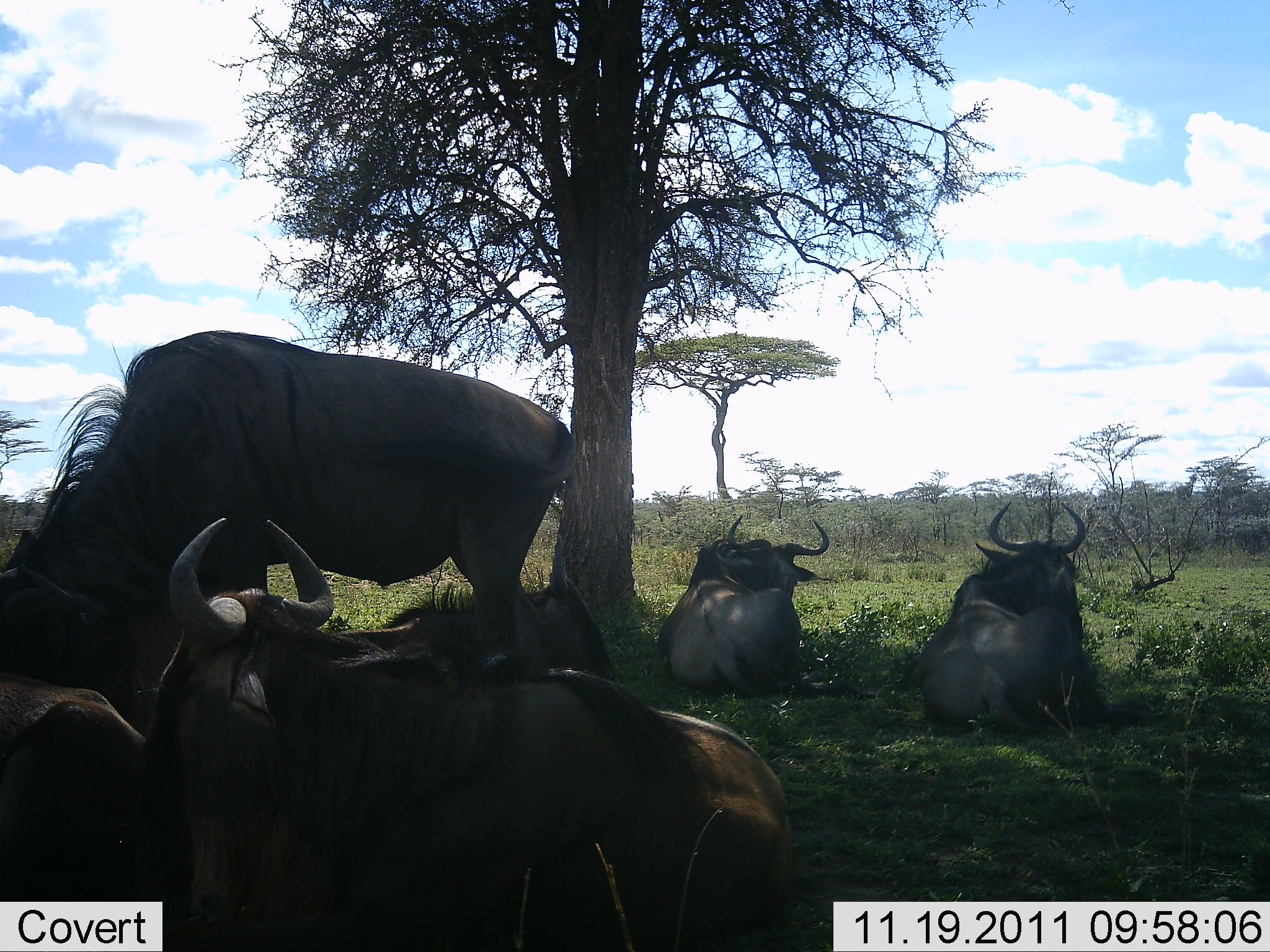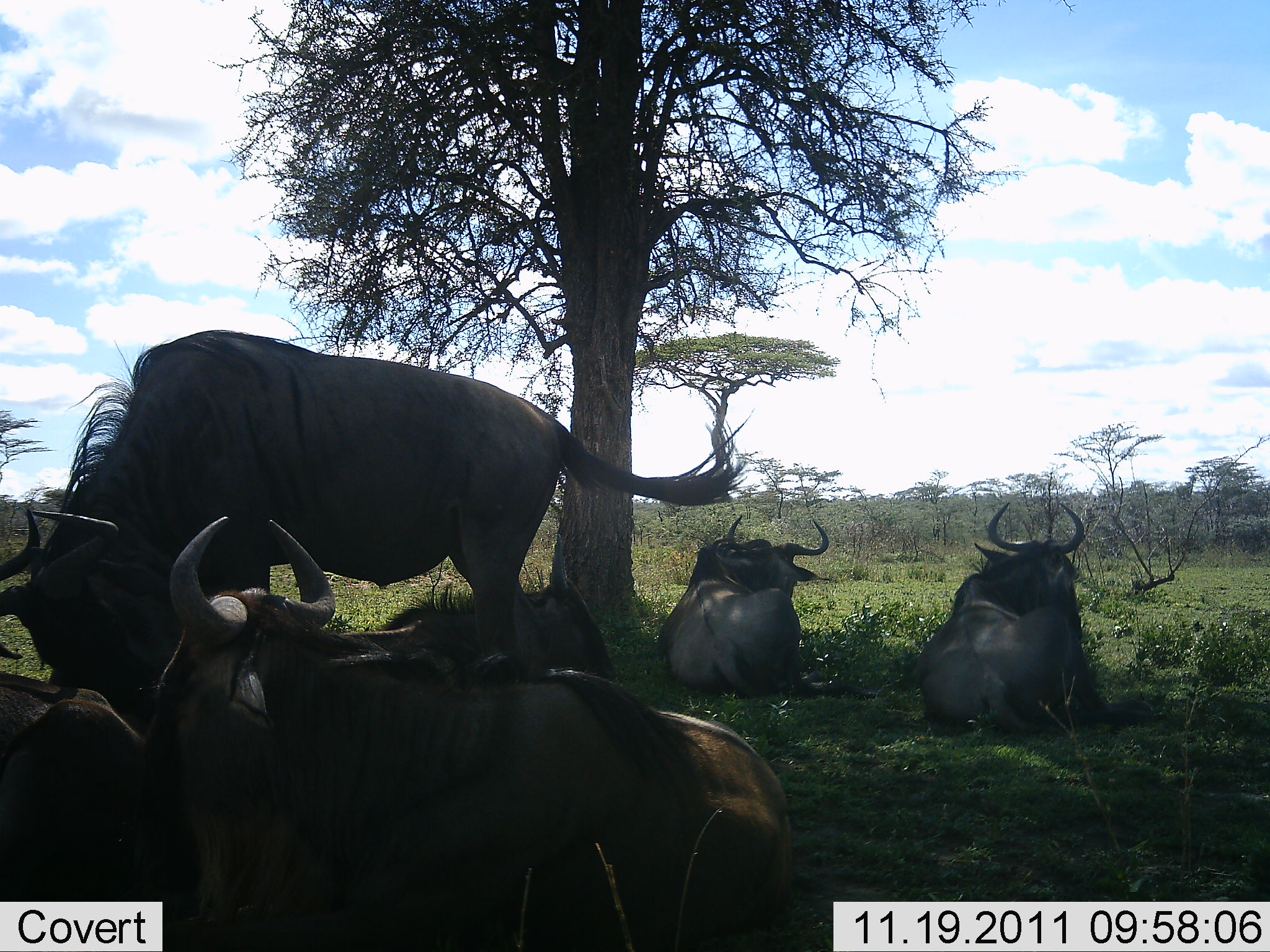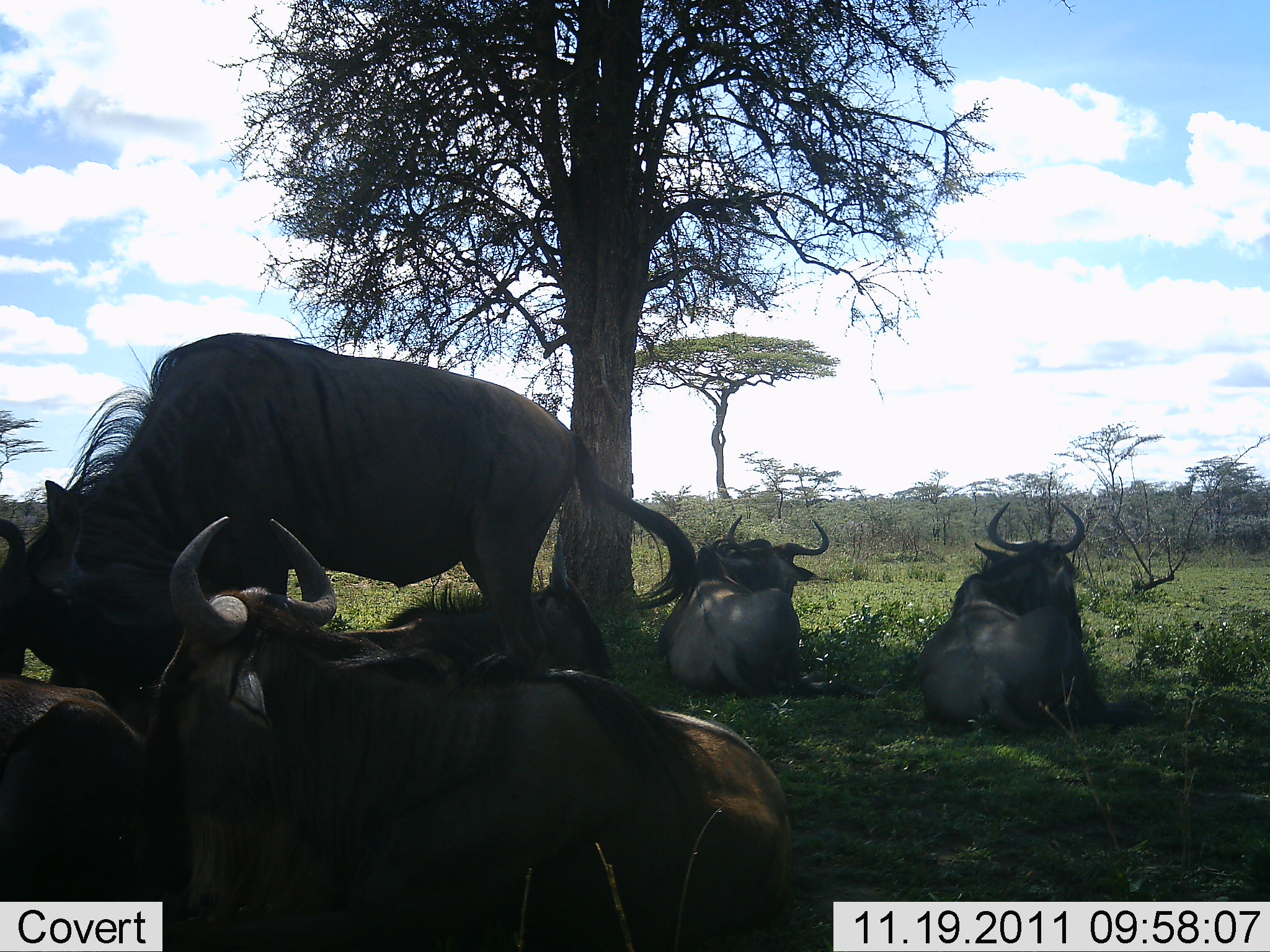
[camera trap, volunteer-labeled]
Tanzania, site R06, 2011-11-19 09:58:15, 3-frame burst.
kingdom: Animalia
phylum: Chordata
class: Mammalia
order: Artiodactyla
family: Bovidae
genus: Connochaetes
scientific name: Connochaetes taurinus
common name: blue wildebeest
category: wildebeest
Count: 6.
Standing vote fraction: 67%.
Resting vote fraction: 100%.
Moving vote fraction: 0%.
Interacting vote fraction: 8%.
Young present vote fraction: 17%.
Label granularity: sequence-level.